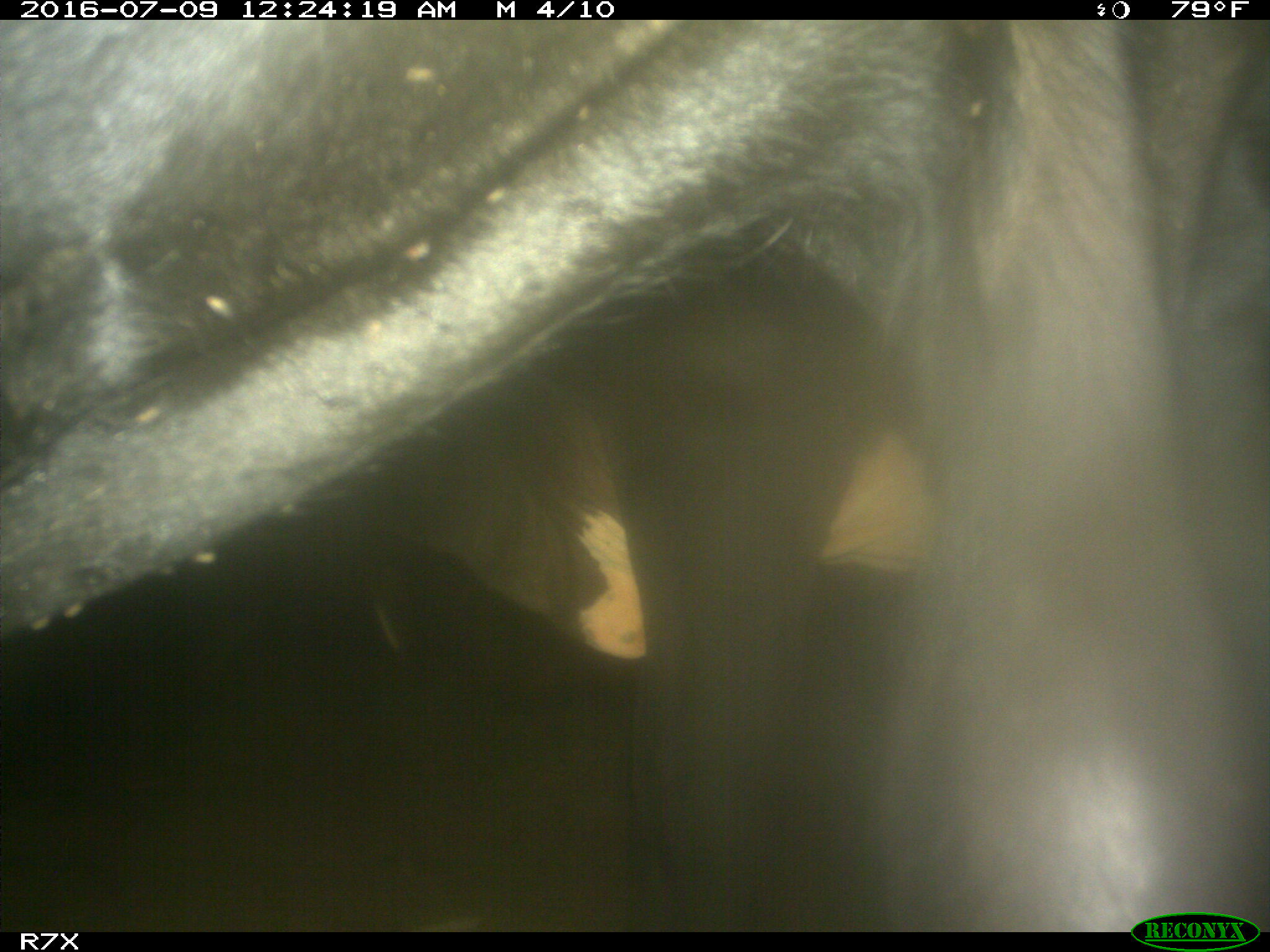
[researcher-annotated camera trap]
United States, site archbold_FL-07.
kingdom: Animalia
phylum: Chordata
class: Mammalia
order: Artiodactyla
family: Bovidae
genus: Bos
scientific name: Bos taurus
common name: domestic cow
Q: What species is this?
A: Bos taurus (domestic cow).